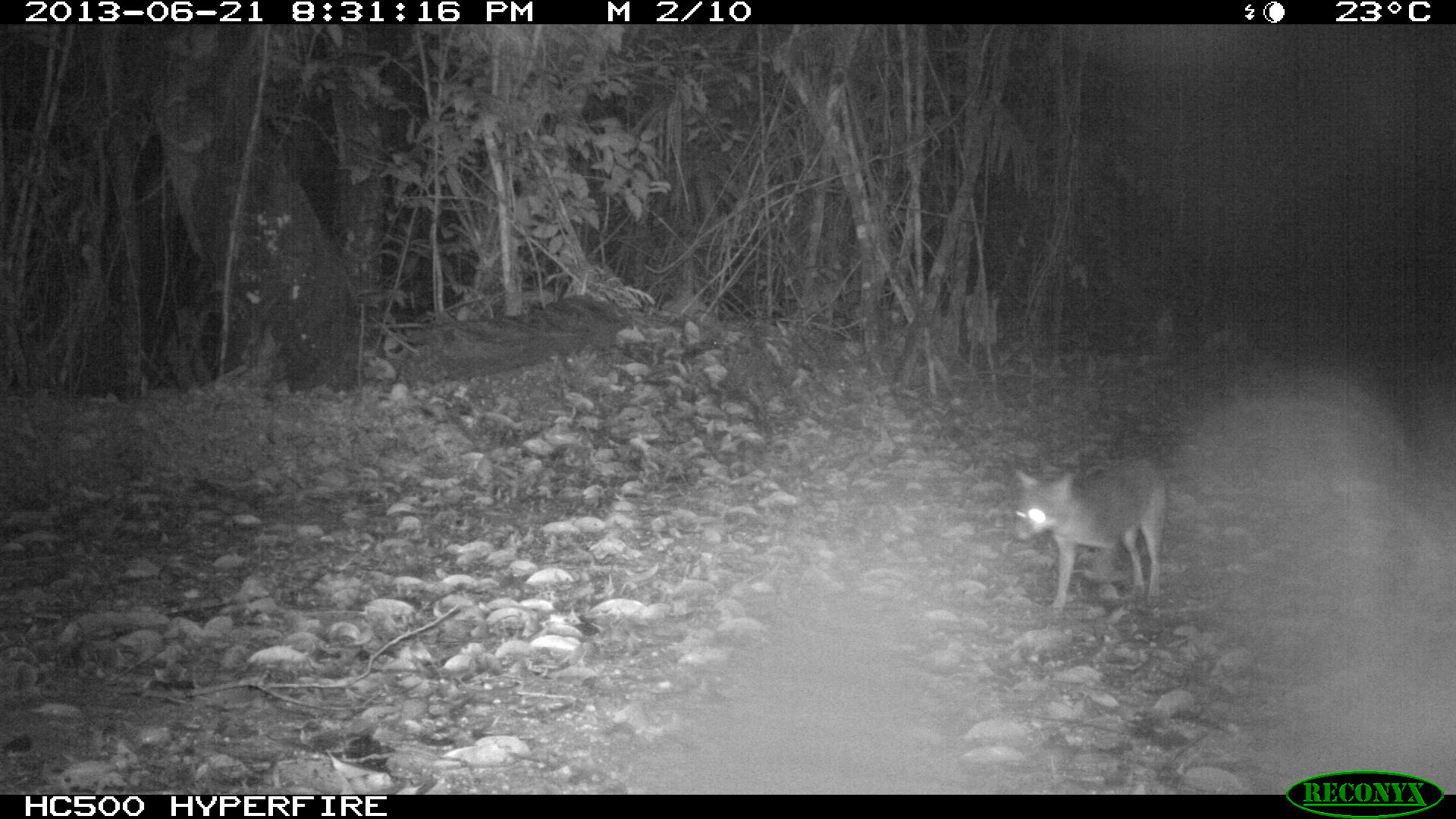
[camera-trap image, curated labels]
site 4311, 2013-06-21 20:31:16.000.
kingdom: Animalia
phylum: Chordata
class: Mammalia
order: Carnivora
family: Canidae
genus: Urocyon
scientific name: Urocyon cinereoargenteus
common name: gray fox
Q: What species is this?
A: Urocyon cinereoargenteus (gray fox).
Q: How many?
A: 1.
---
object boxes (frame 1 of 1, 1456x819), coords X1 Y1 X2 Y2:
urocyon cinereoargenteus: 1010 459 1167 614